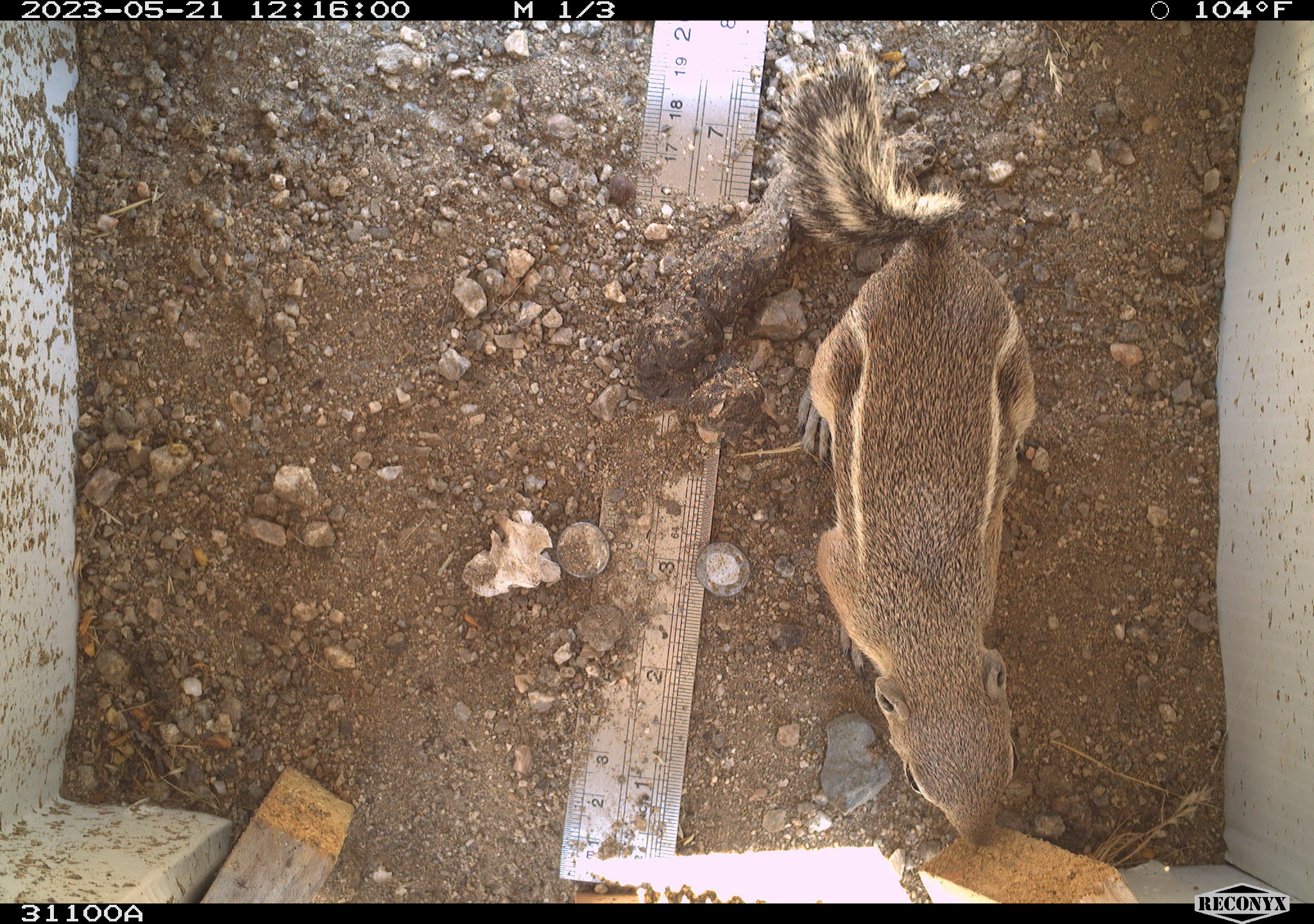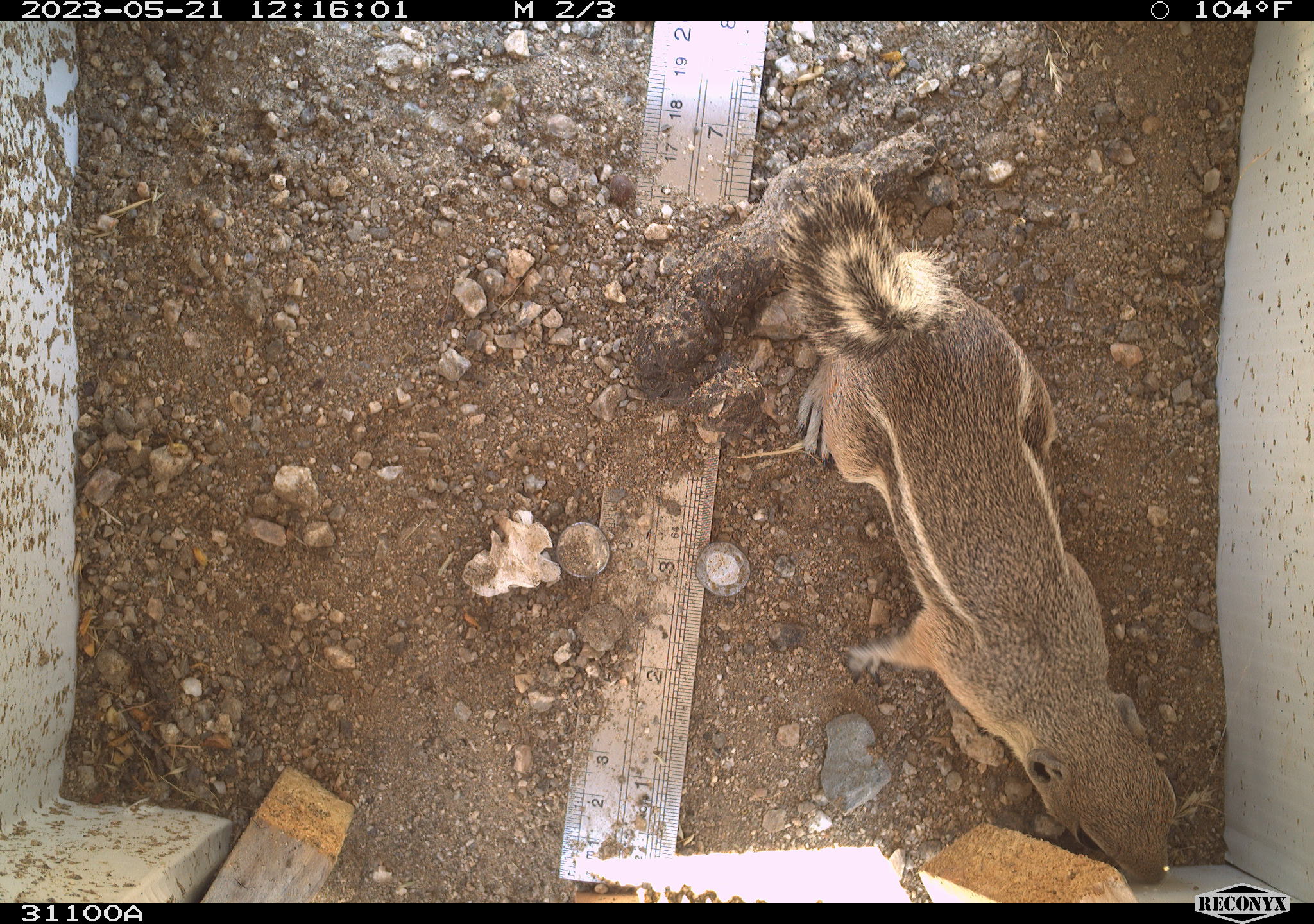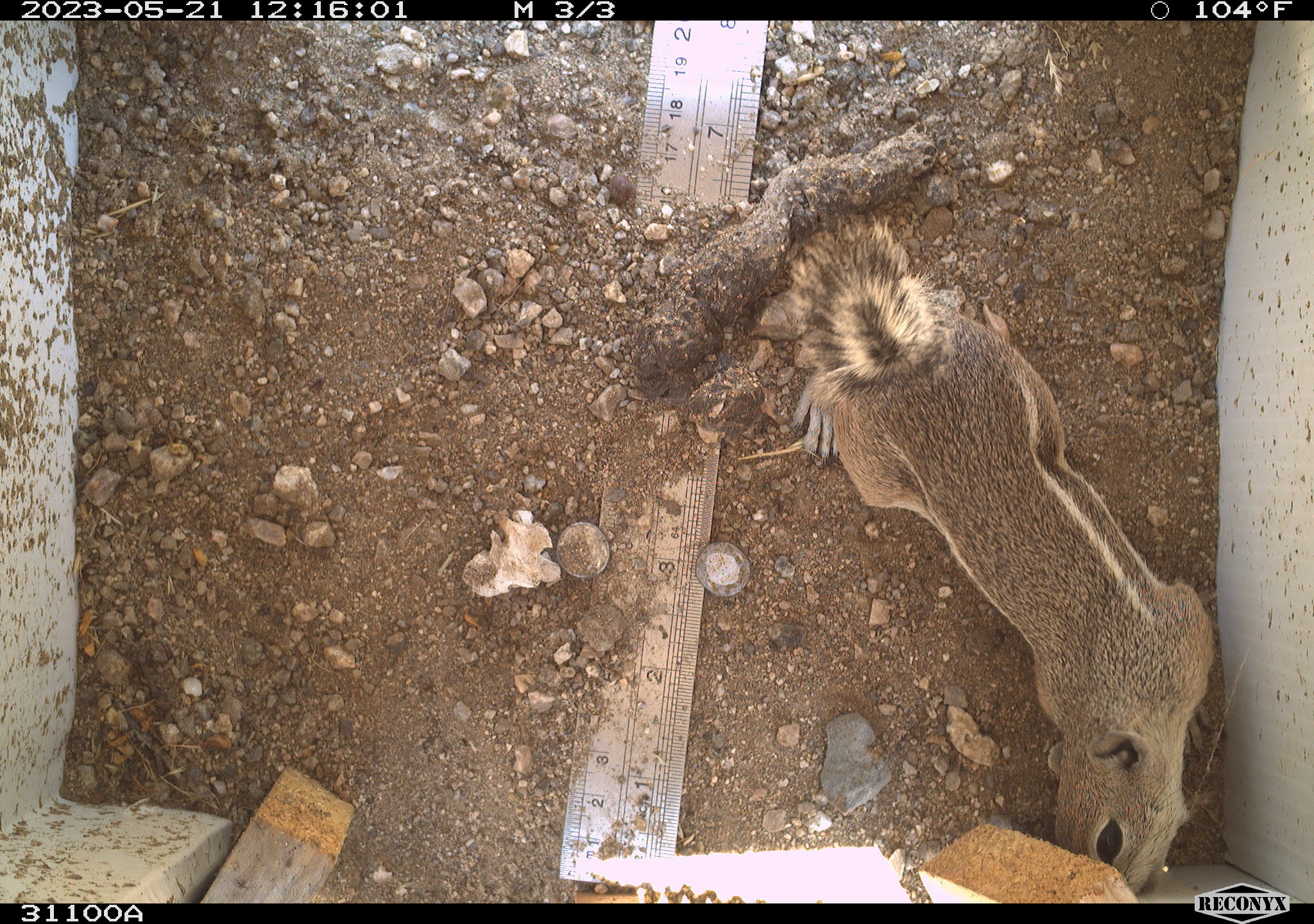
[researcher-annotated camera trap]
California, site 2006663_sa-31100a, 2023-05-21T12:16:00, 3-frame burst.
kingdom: Animalia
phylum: Chordata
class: Mammalia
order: Rodentia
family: Sciuridae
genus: Ammospermophilus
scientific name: Ammospermophilus leucurus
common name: white-tailed antelope squirrel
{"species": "white-tailed antelope squirrel (Ammospermophilus leucurus)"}